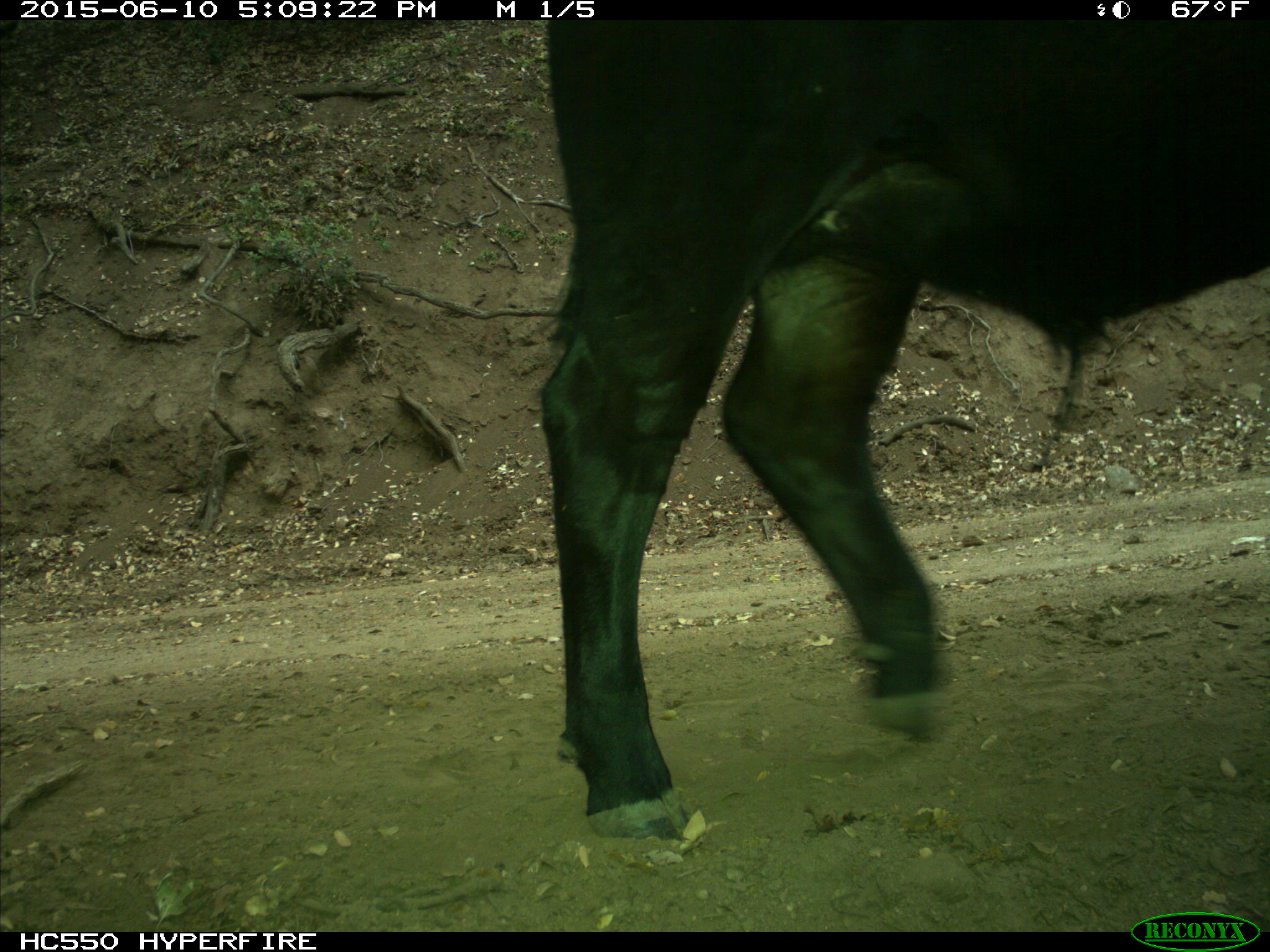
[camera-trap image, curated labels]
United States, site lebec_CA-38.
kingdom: Animalia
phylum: Chordata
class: Mammalia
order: Artiodactyla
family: Bovidae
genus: Bos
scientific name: Bos taurus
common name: domestic cow